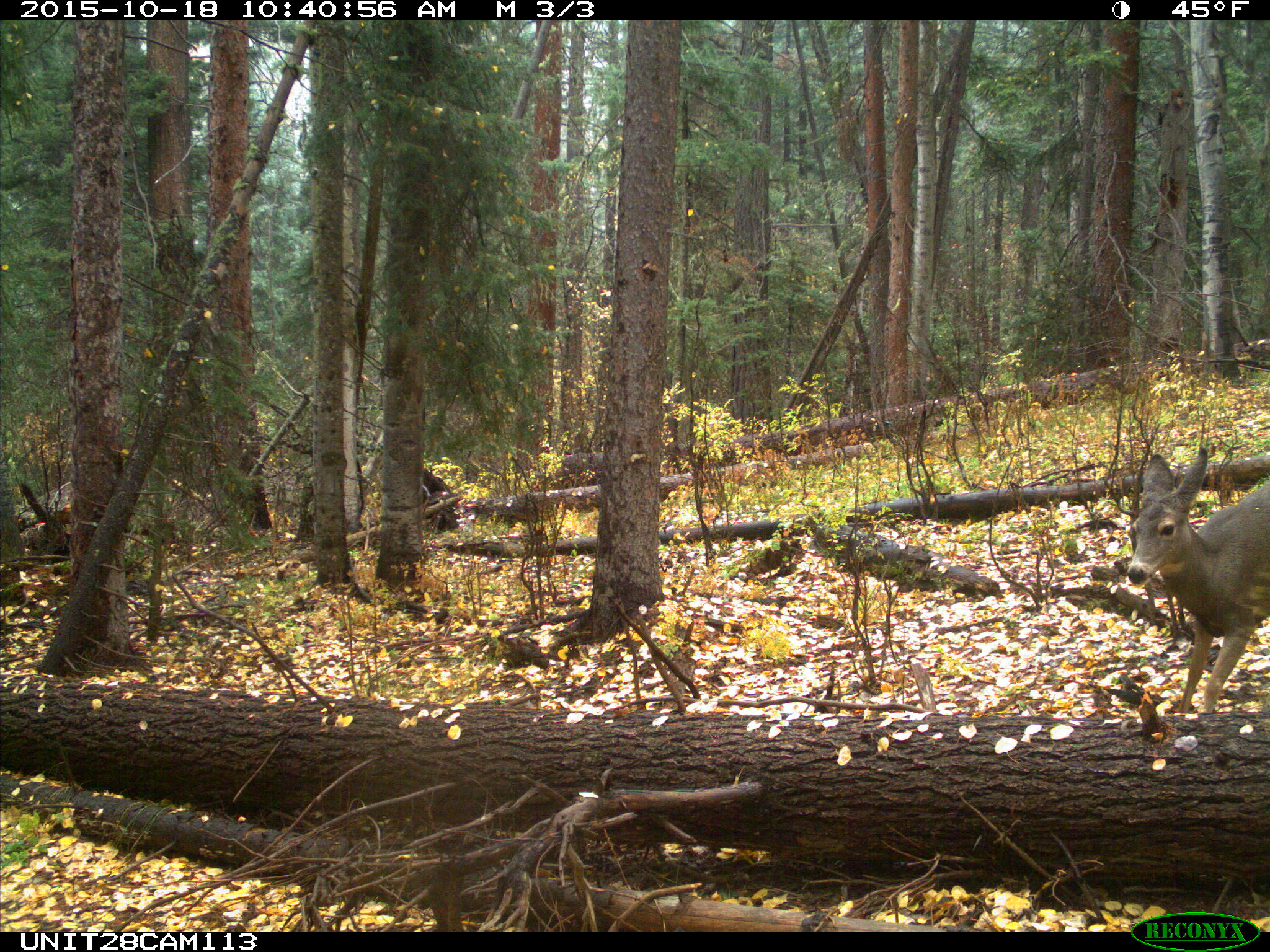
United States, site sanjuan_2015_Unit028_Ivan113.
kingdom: Animalia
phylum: Chordata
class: Mammalia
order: Artiodactyla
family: Cervidae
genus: Odocoileus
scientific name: Odocoileus hemionus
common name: mule deer